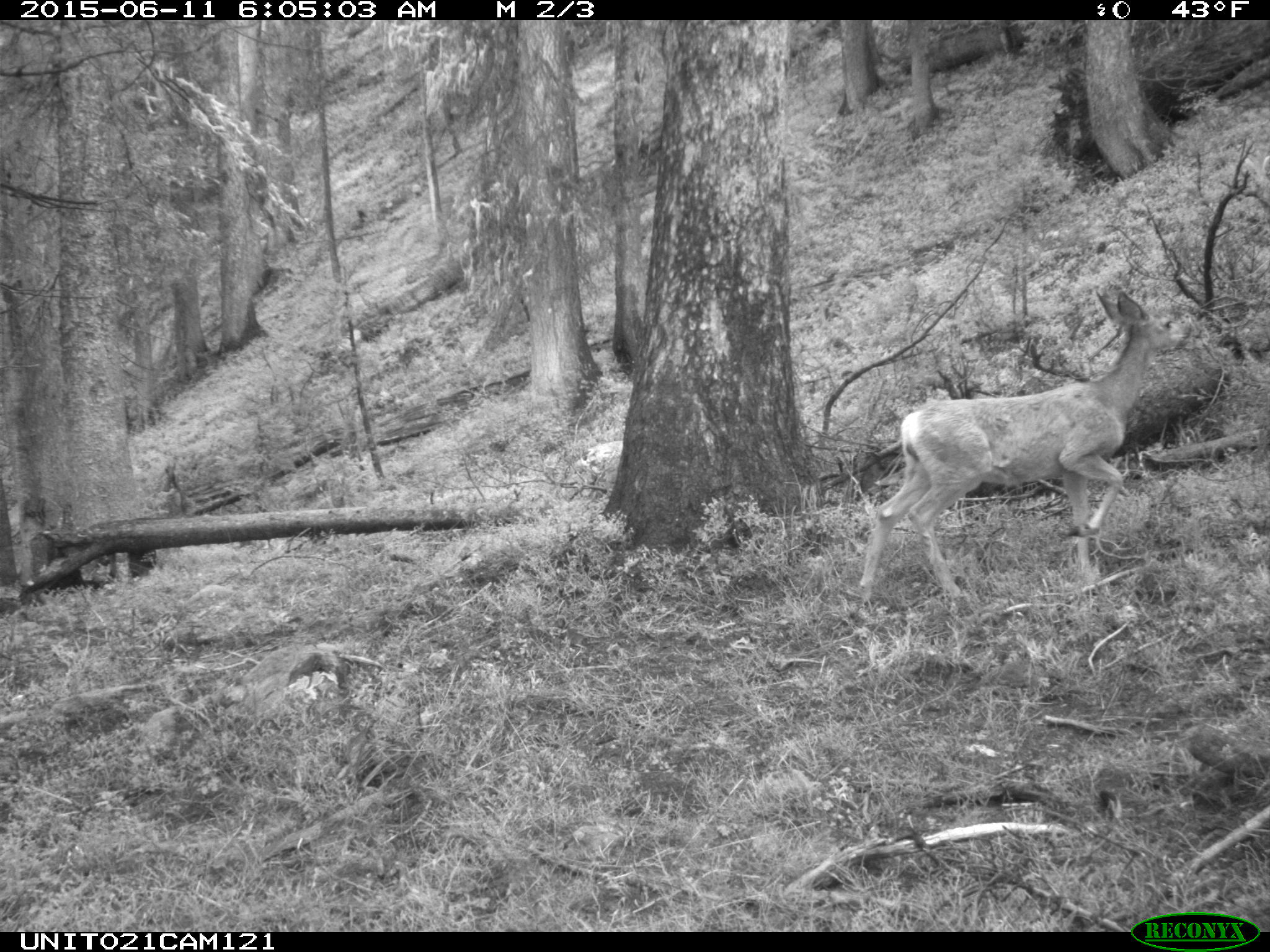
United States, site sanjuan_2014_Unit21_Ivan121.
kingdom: Animalia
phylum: Chordata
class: Mammalia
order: Artiodactyla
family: Cervidae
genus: Odocoileus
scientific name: Odocoileus hemionus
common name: mule deer